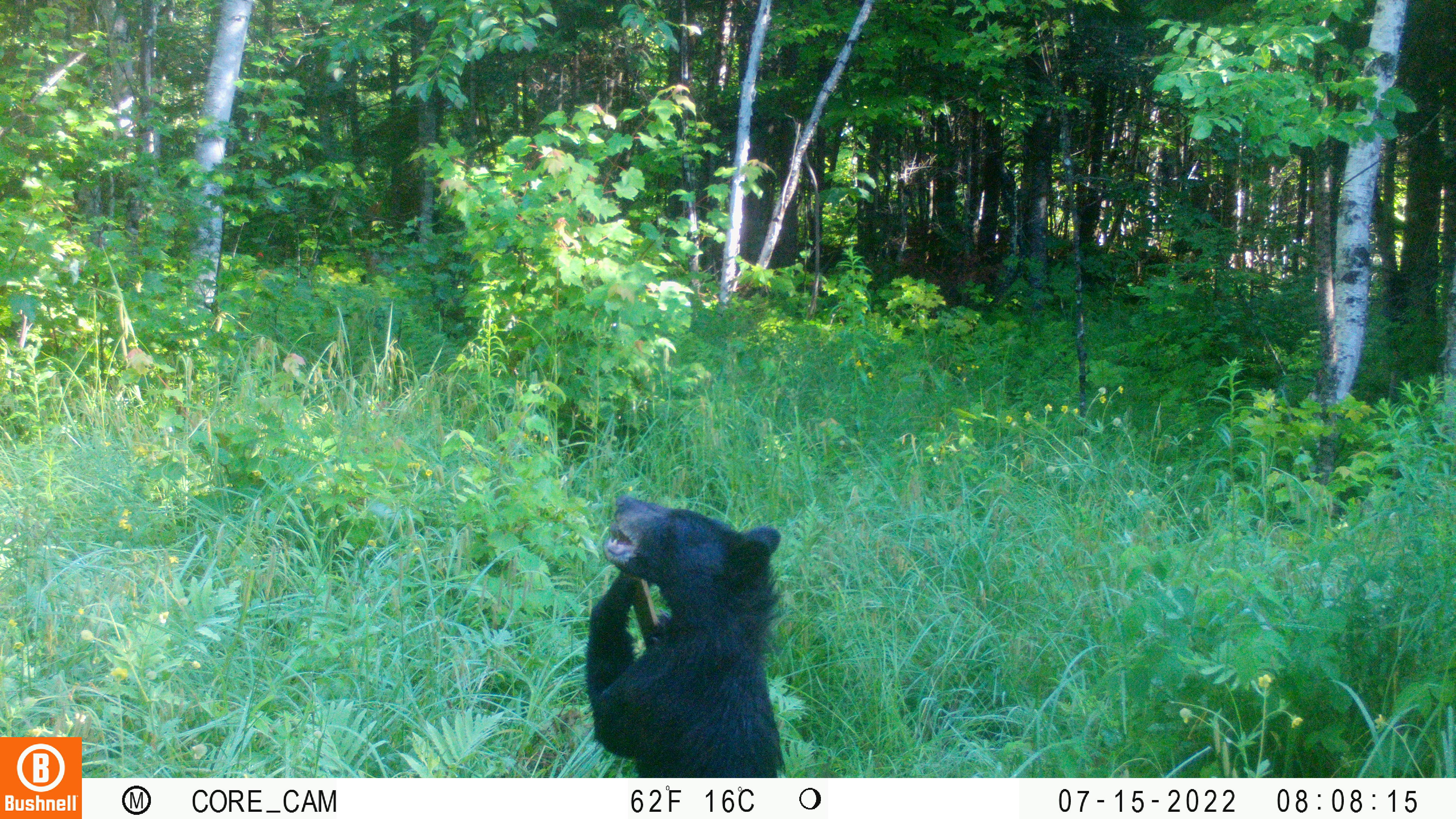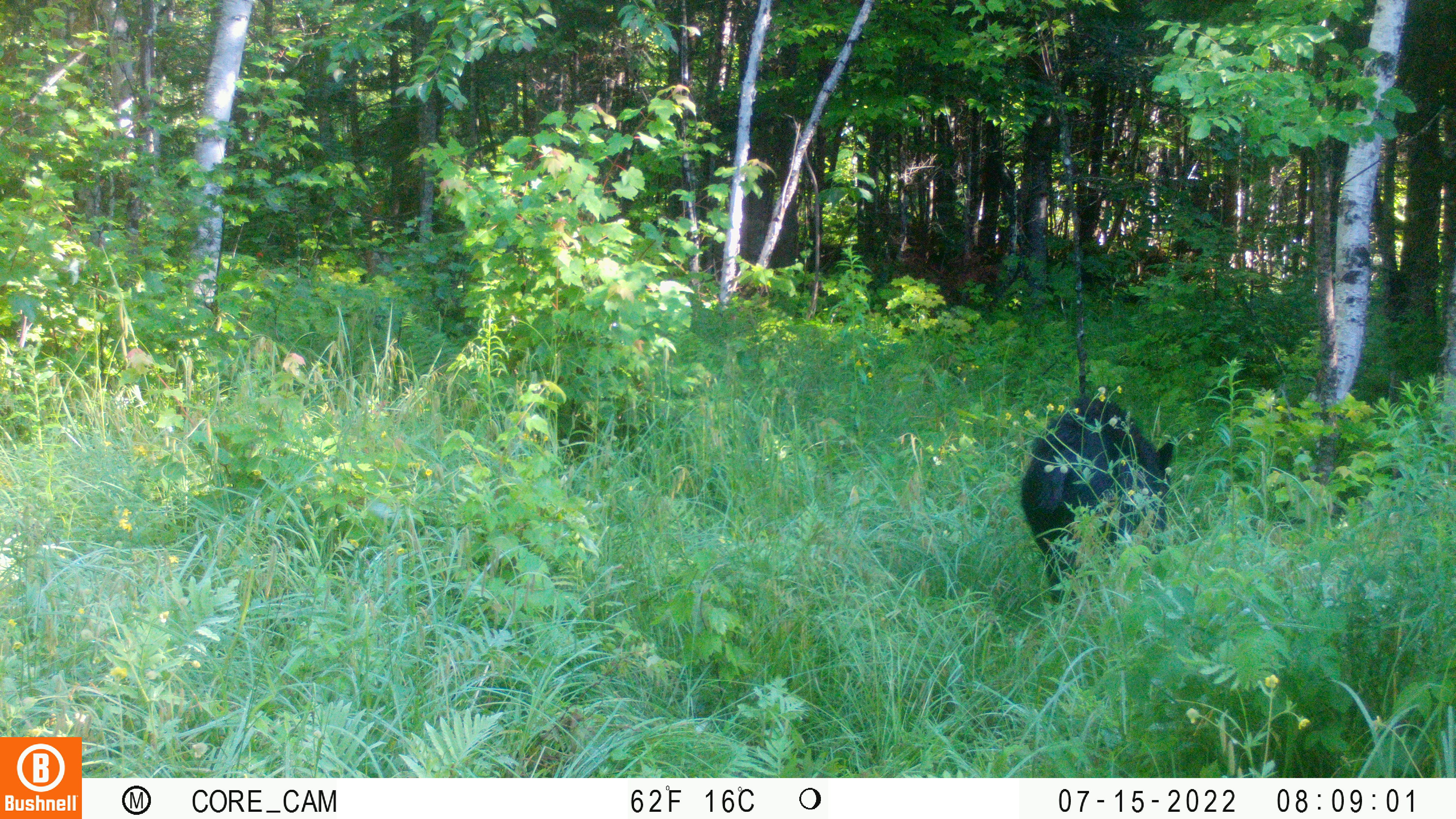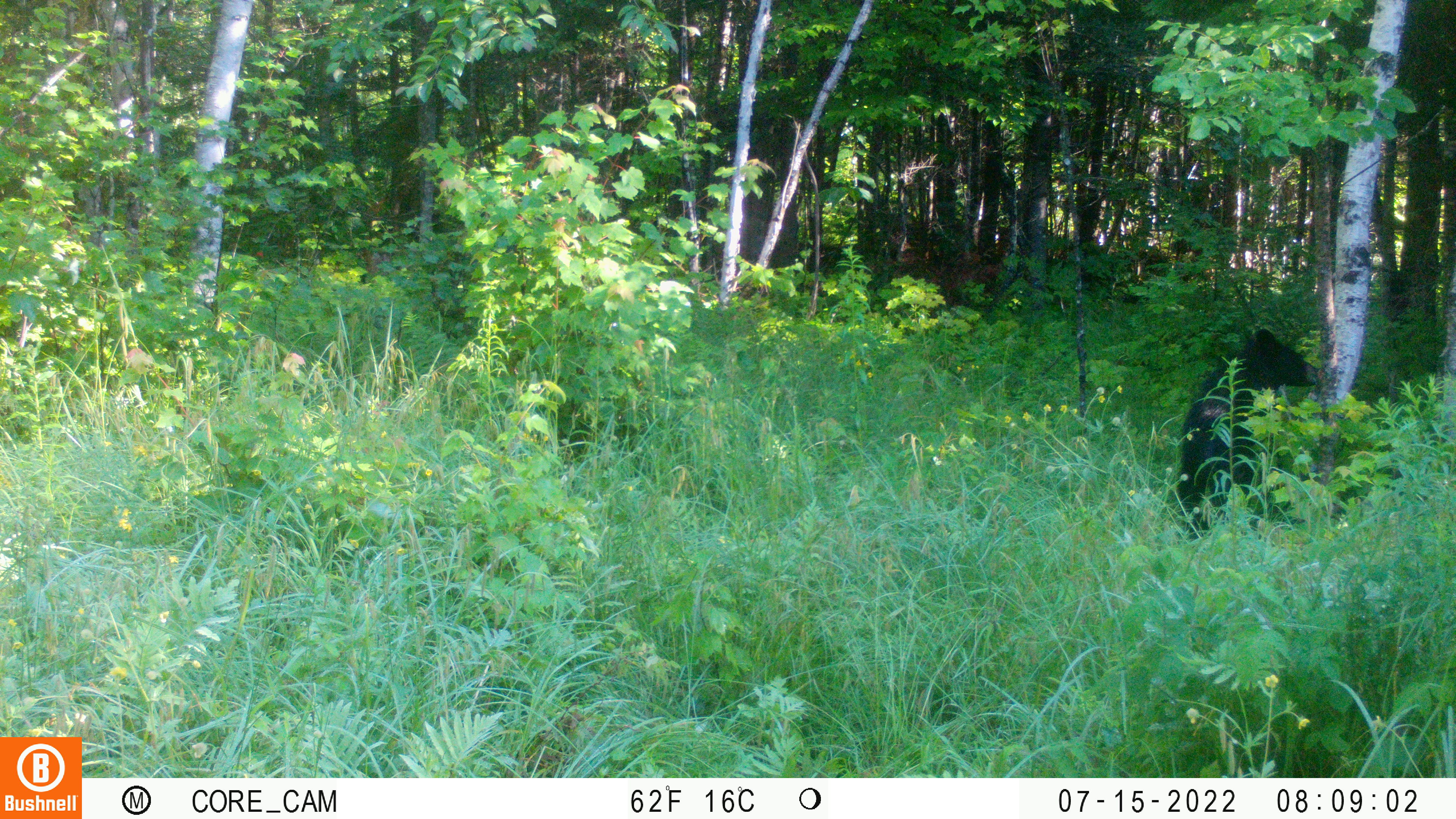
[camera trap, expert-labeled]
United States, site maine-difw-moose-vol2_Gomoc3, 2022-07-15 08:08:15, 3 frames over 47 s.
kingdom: Animalia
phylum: Chordata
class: Mammalia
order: Carnivora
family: Ursidae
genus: Ursus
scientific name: Ursus americanus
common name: black bear